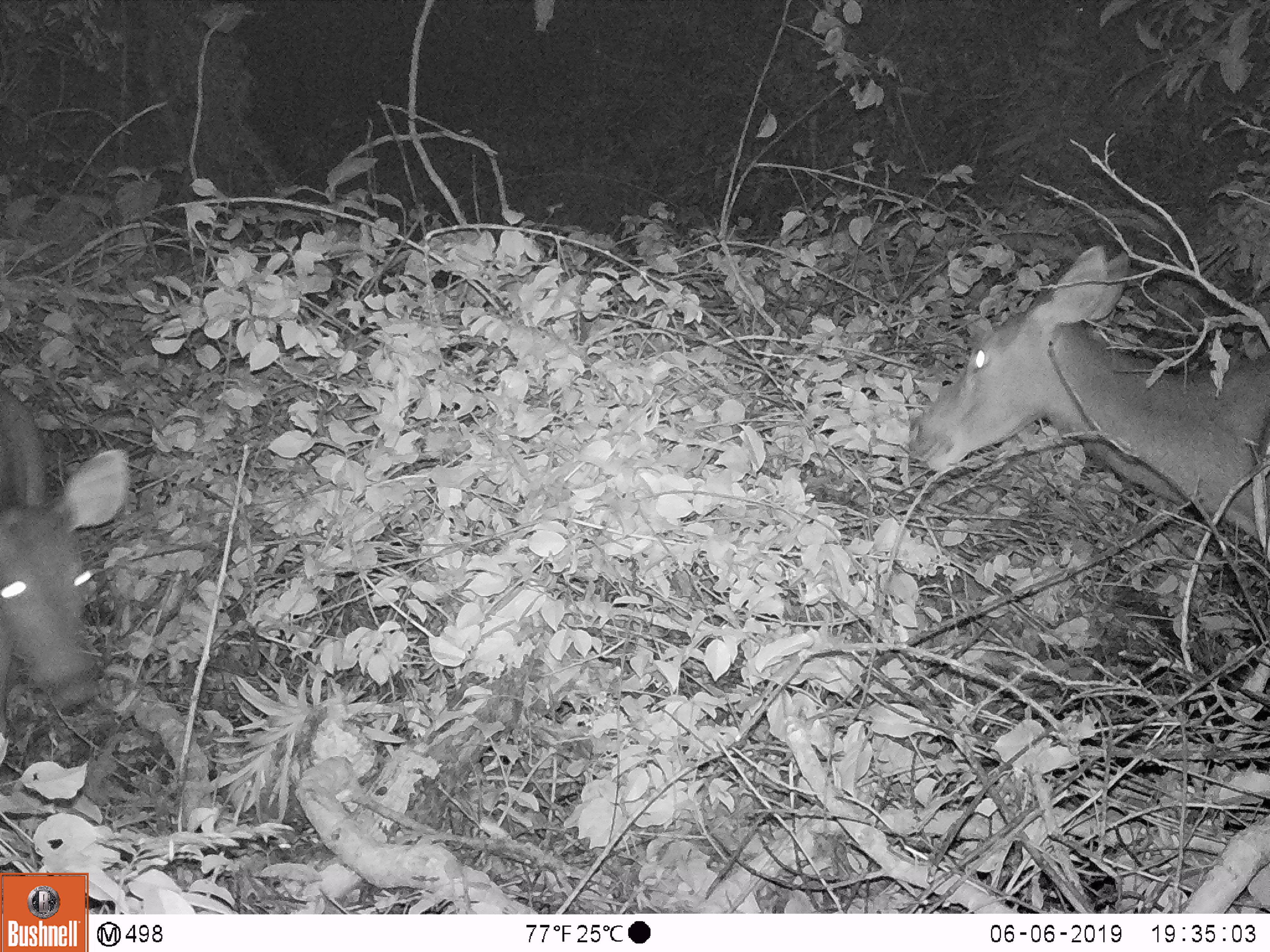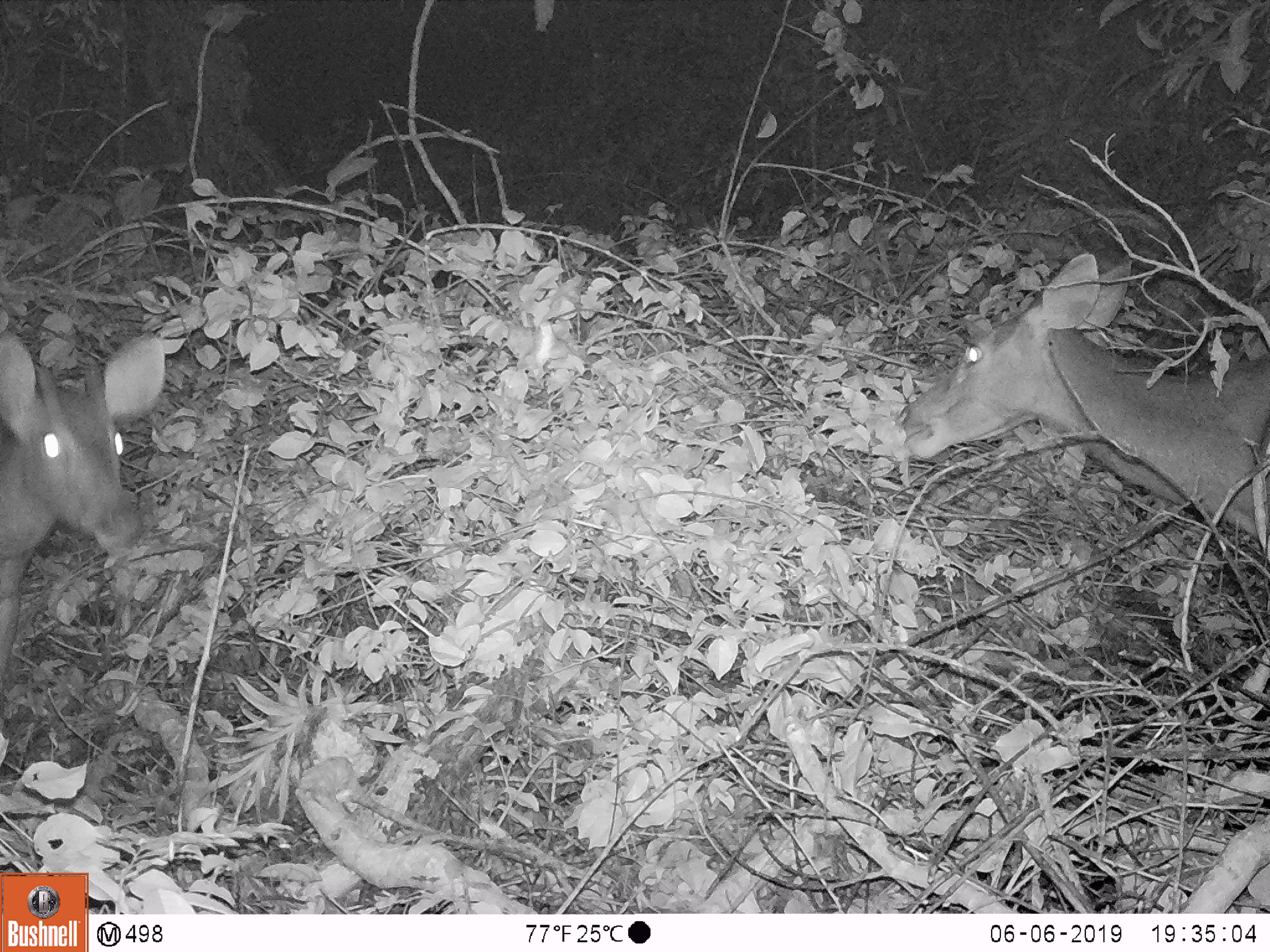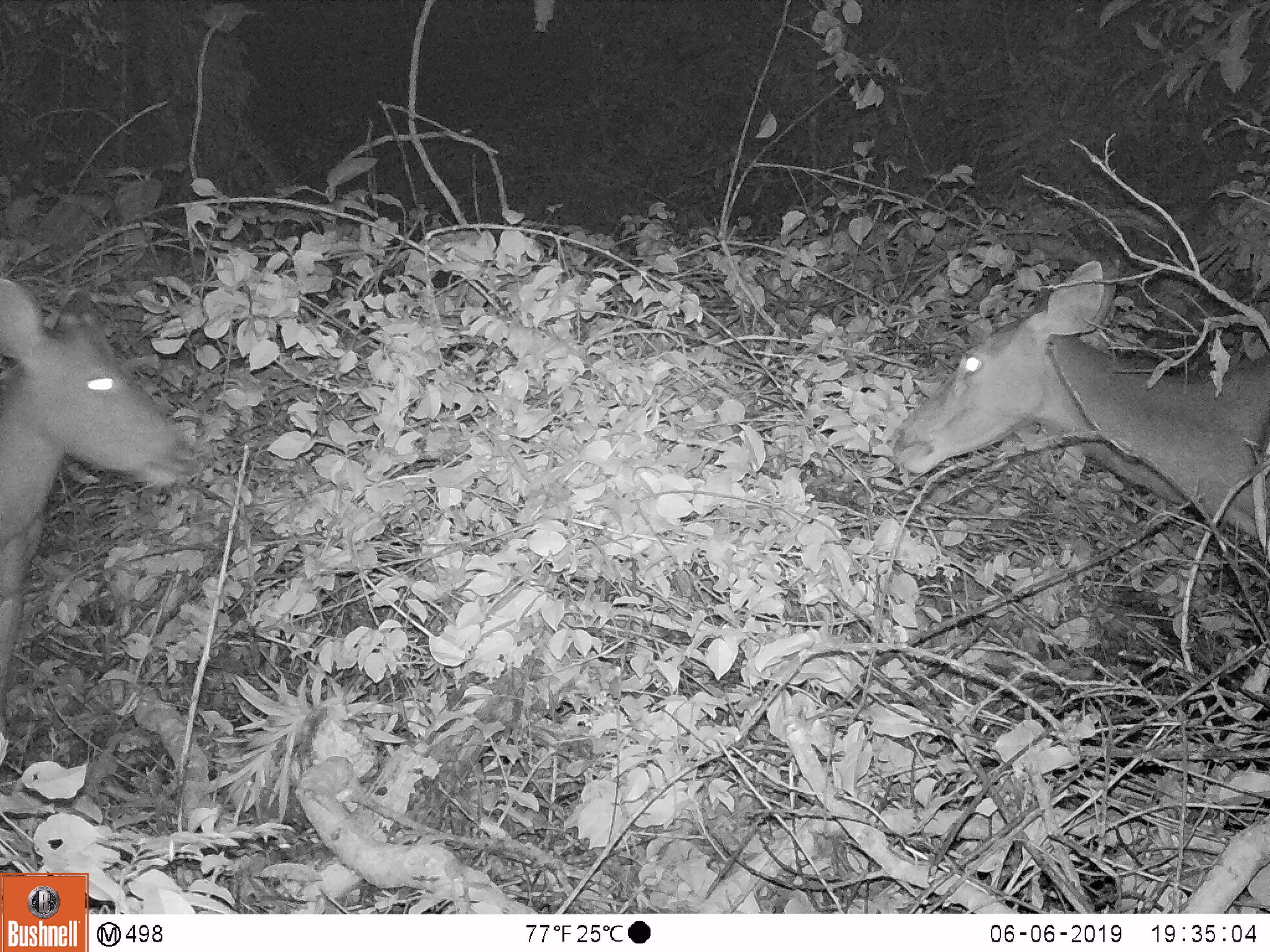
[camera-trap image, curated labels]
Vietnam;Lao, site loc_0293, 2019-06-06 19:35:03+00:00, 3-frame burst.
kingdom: Animalia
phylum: Chordata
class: Mammalia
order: Artiodactyla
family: Cervidae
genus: Rusa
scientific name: Rusa unicolor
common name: sambar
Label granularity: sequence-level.